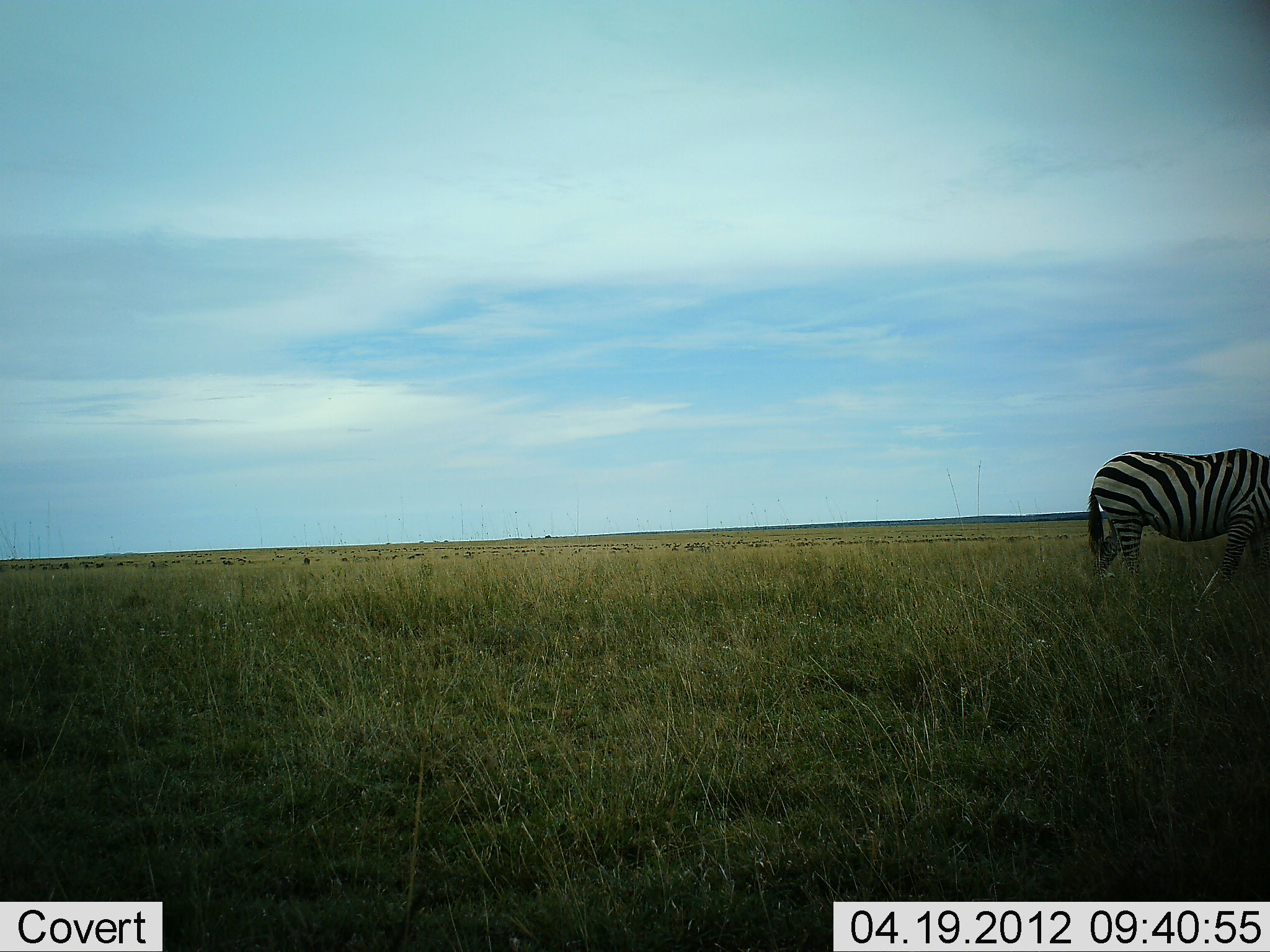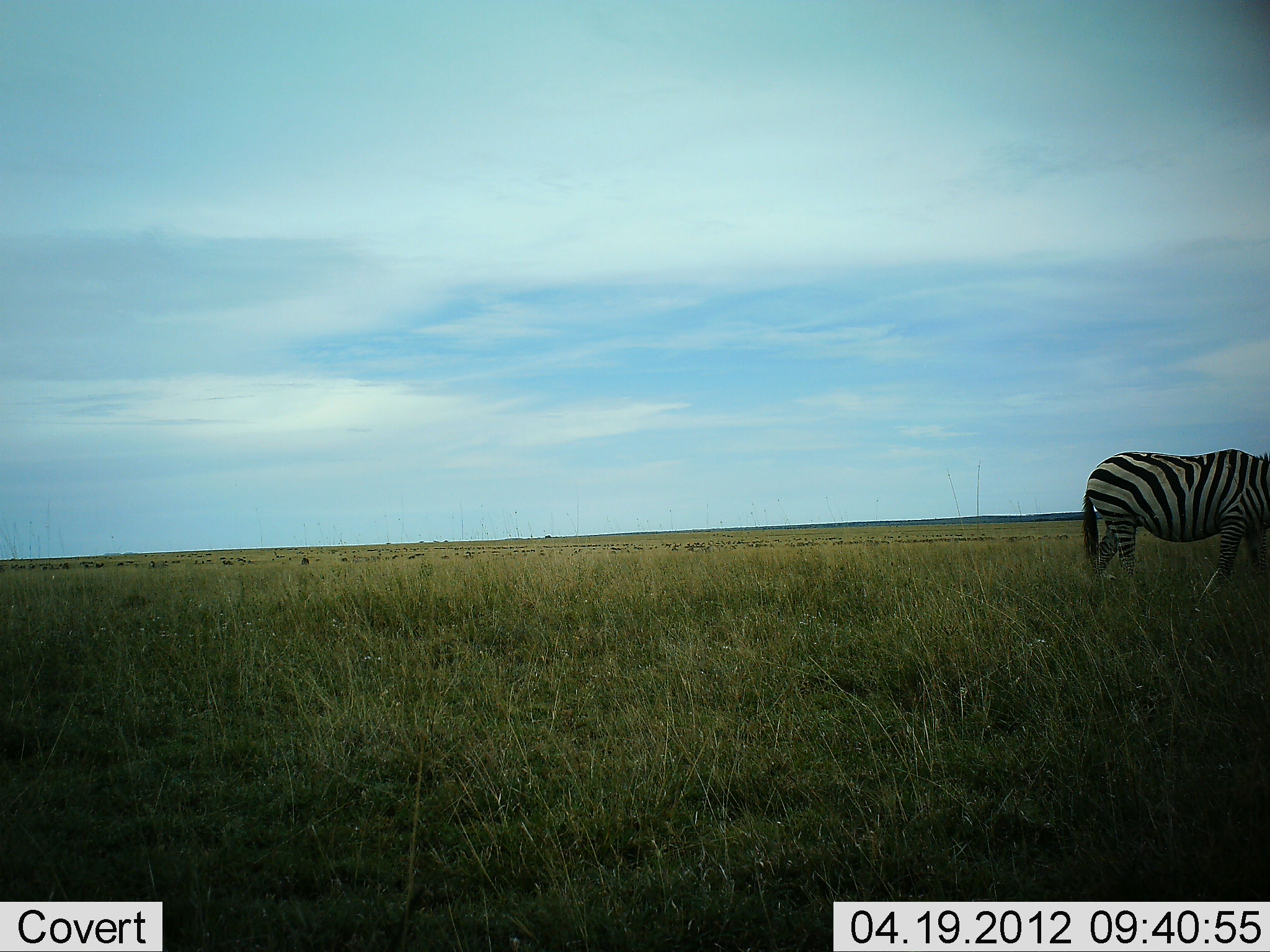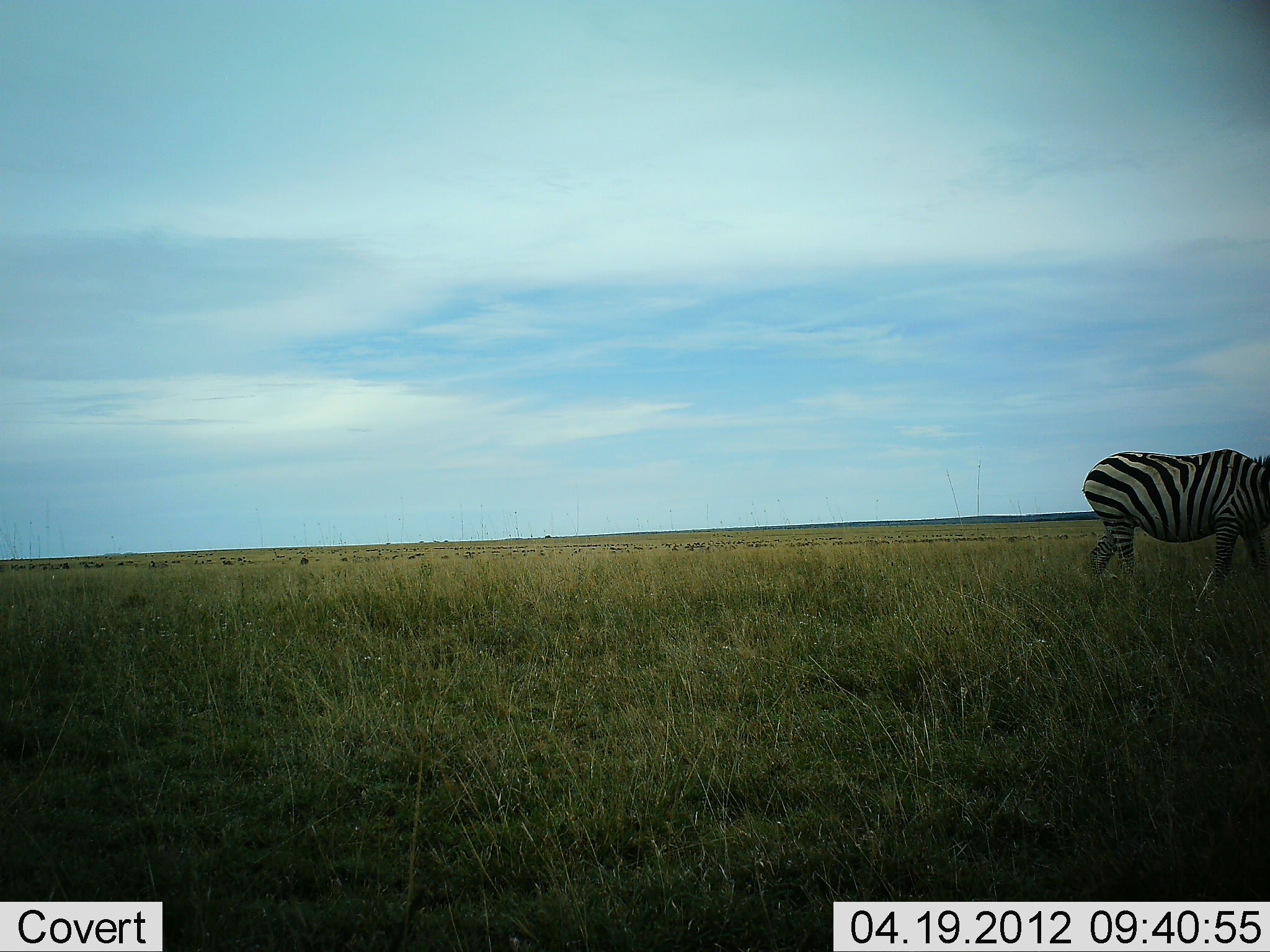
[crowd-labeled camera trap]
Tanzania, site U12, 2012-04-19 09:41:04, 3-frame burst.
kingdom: Animalia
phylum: Chordata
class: Mammalia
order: Perissodactyla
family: Equidae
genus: Equus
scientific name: Equus quagga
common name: plains zebra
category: zebra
Zebra (plains zebra) (Equus quagga), count 1. Behavior (volunteer vote fractions): standing 52%, resting 0%, moving 10%, interacting 0%. Young present (vote fraction): 0%. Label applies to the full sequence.